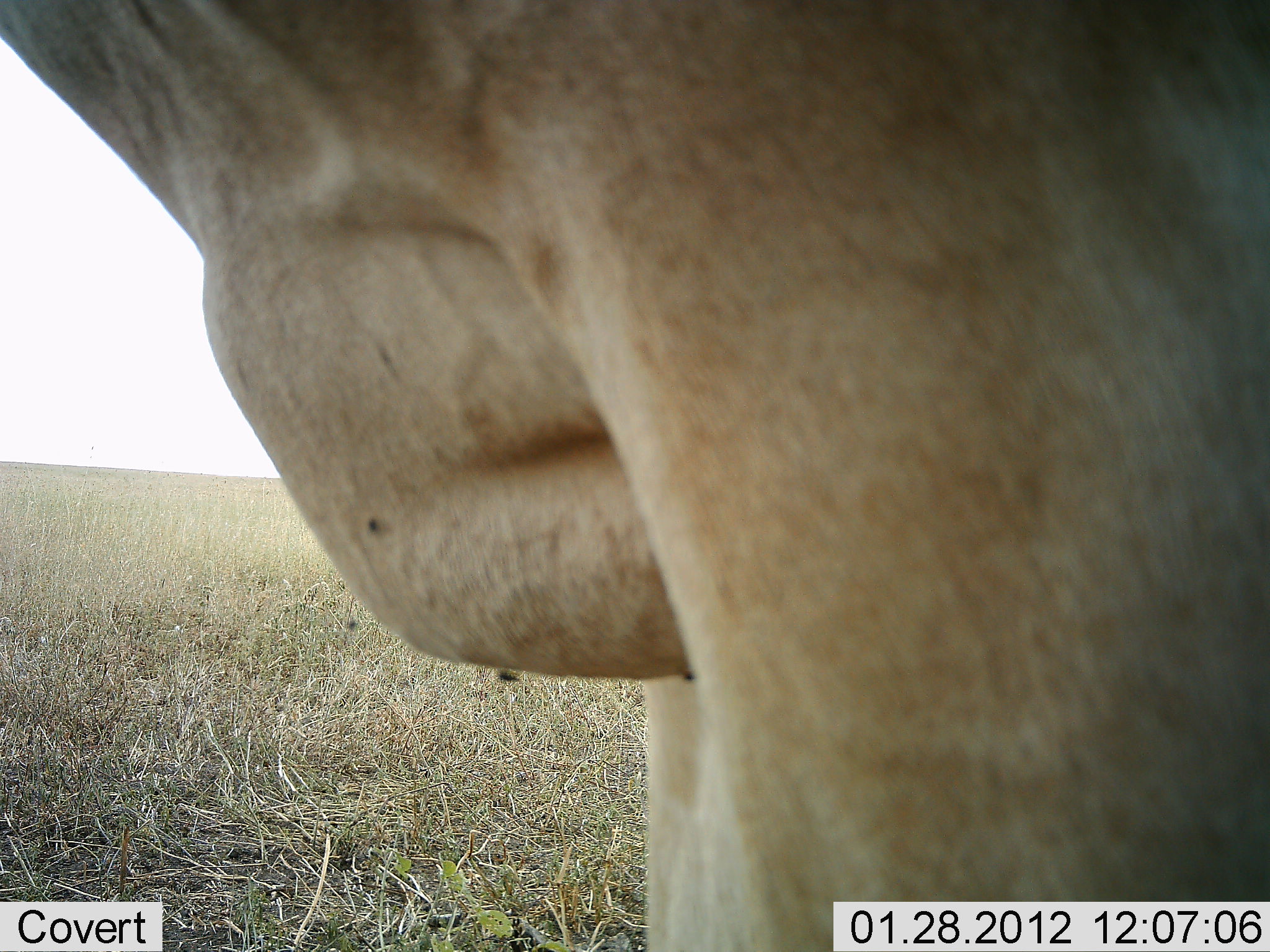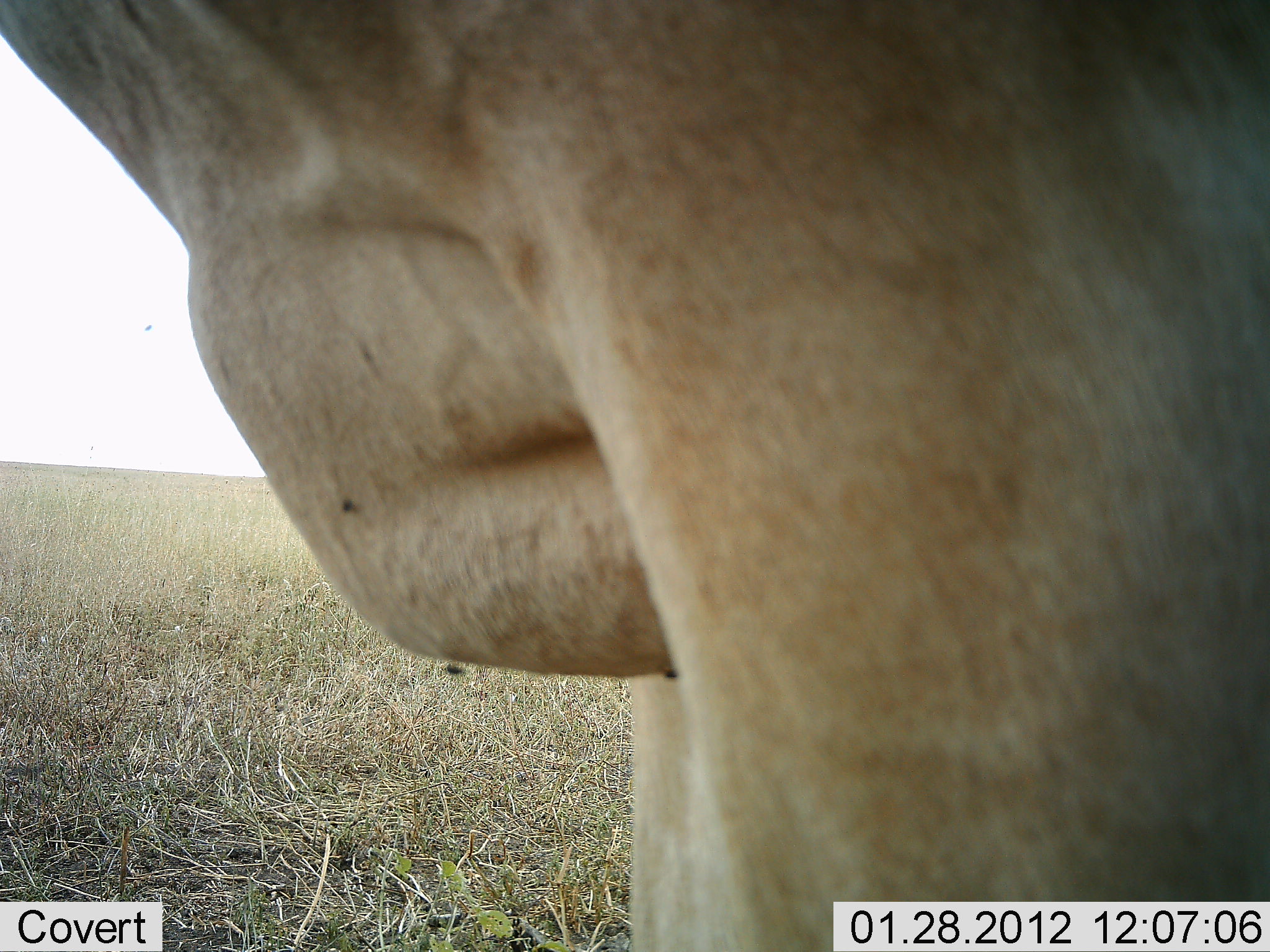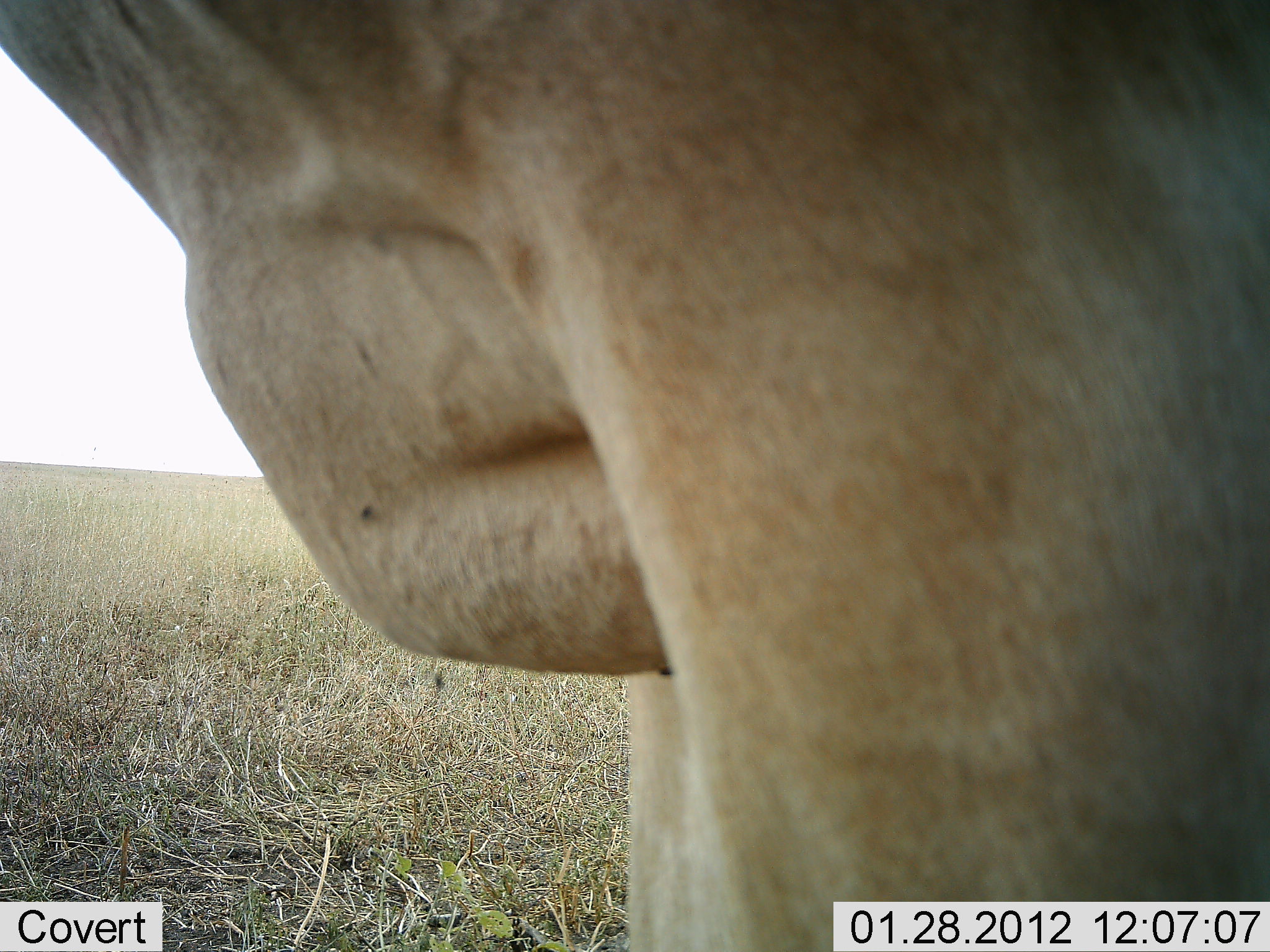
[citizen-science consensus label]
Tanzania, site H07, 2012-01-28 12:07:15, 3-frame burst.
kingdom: Animalia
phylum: Chordata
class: Mammalia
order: Artiodactyla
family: Bovidae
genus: Alcelaphus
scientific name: Alcelaphus buselaphus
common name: hartebeest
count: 1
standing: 100%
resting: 0%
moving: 0%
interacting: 0%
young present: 0%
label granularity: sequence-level